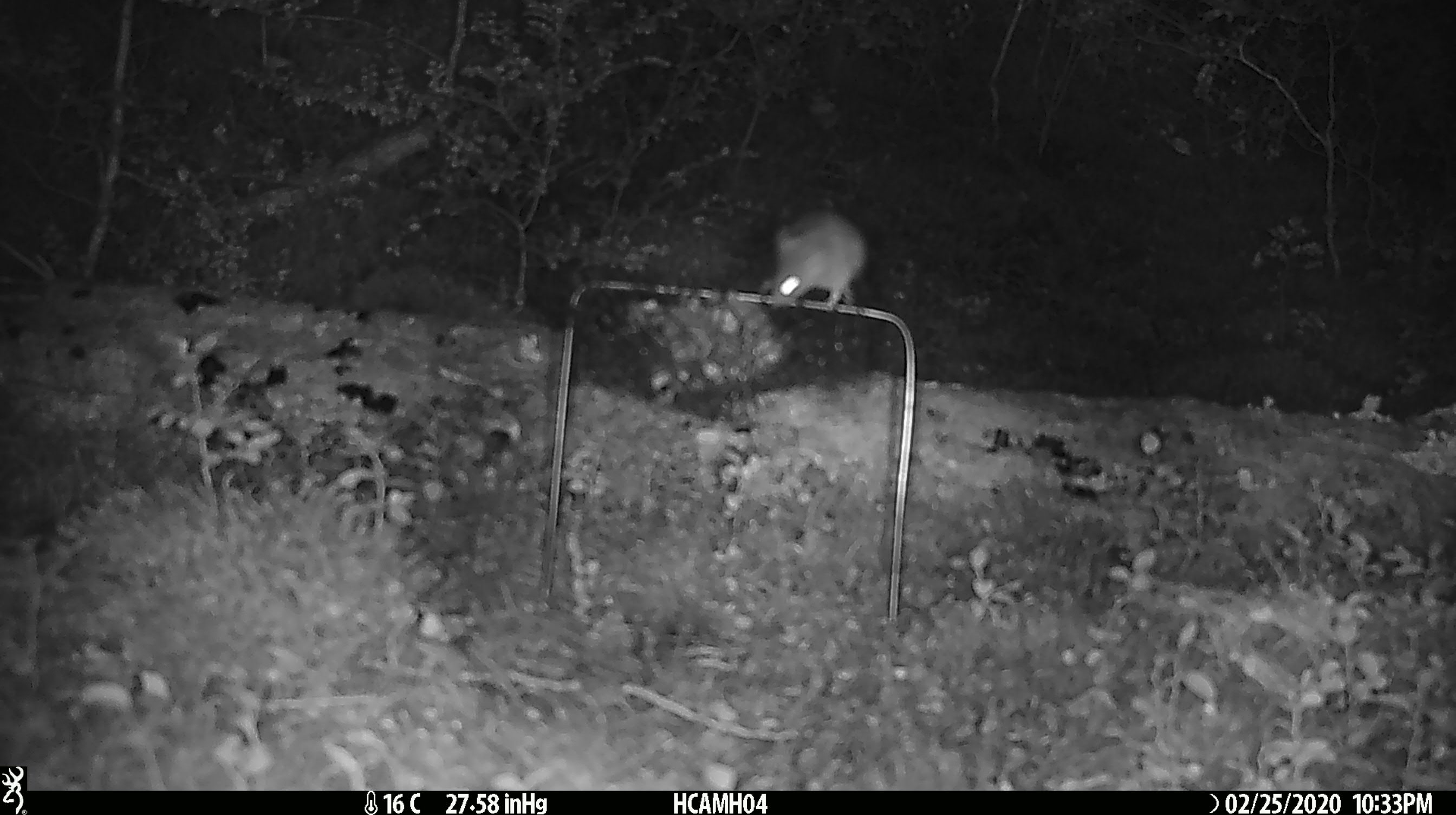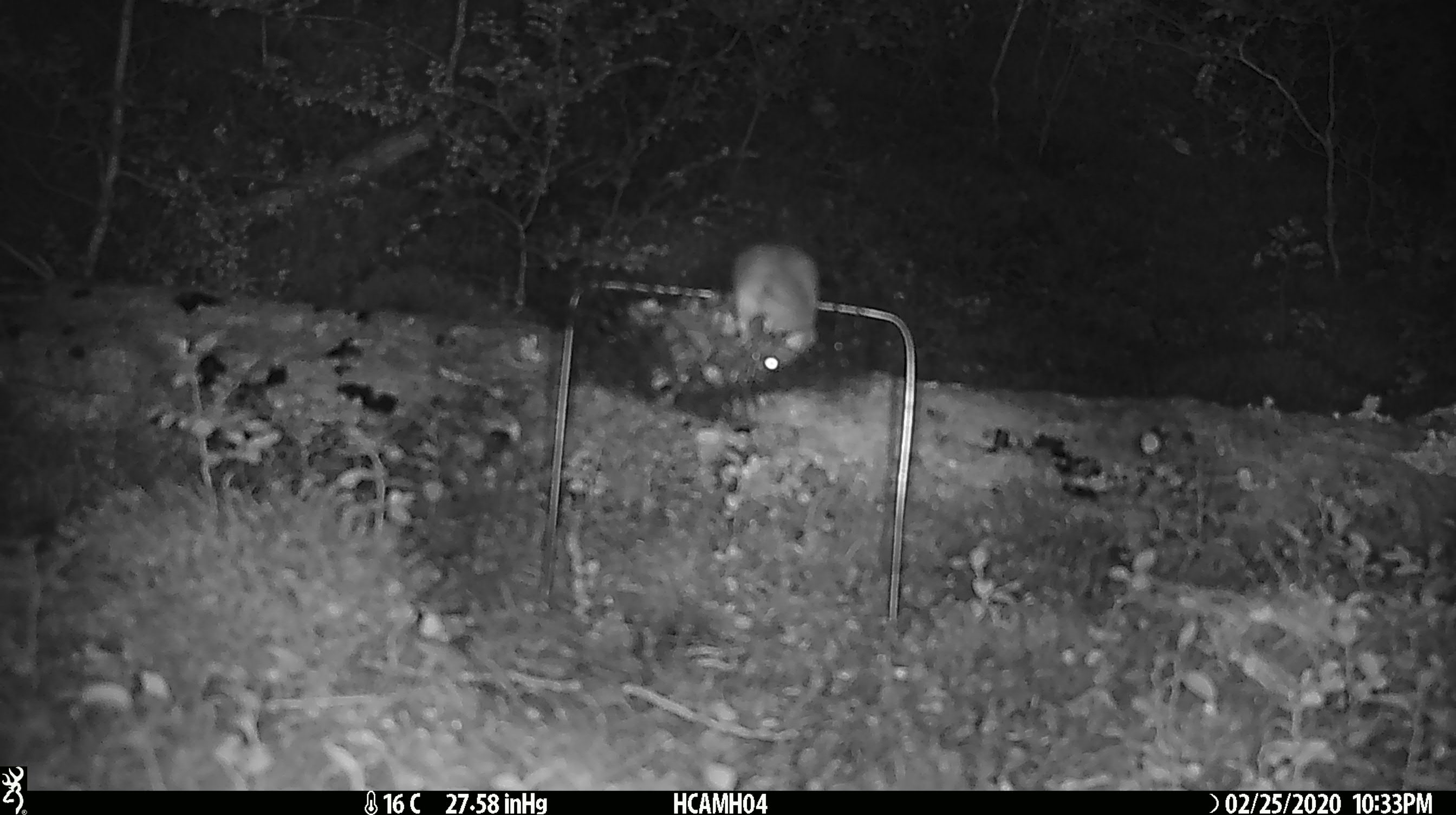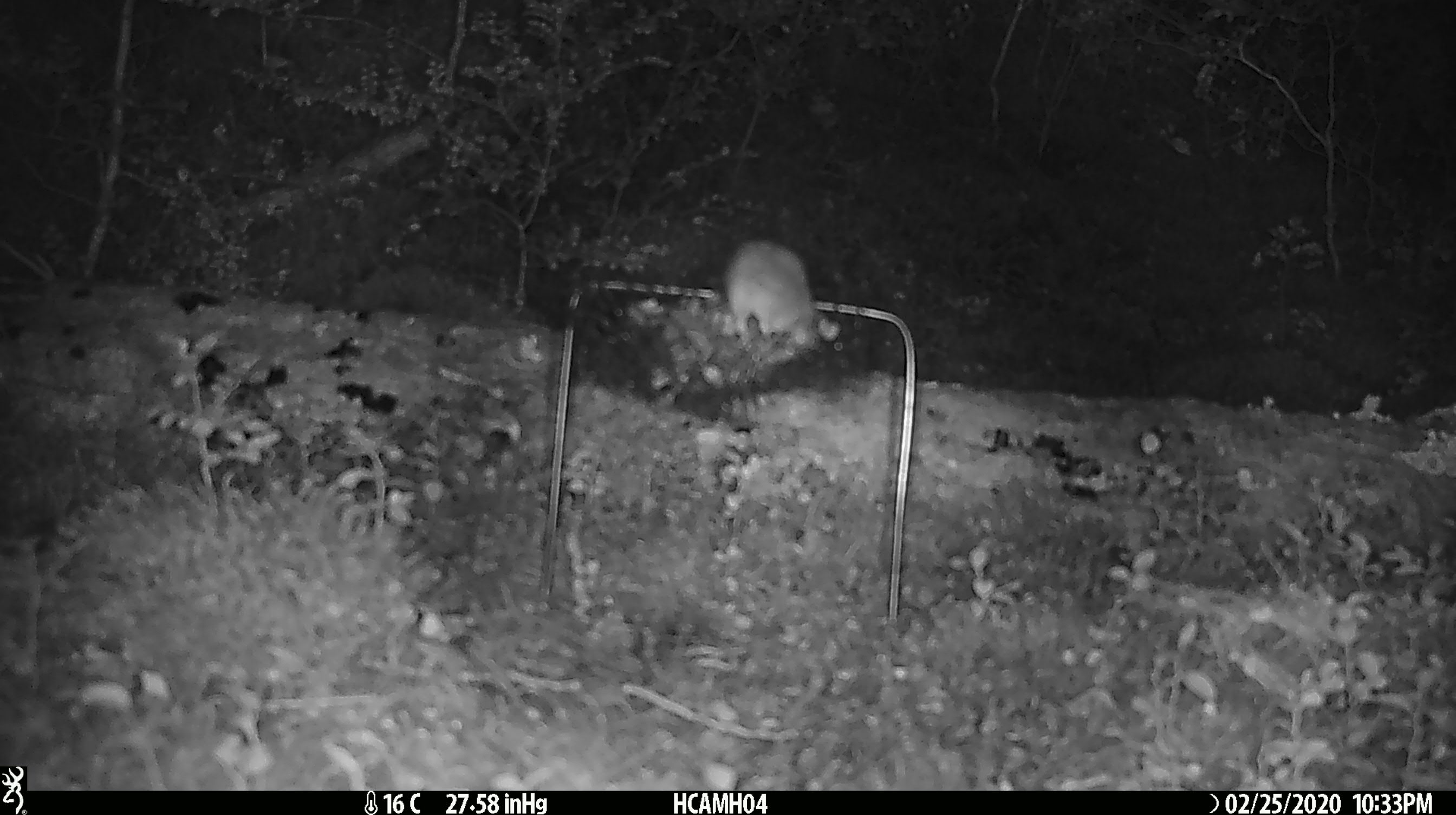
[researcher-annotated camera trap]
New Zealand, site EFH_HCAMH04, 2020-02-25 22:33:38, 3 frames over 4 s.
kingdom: Animalia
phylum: Chordata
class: Mammalia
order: Rodentia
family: Muridae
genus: Mus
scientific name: Mus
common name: mouse